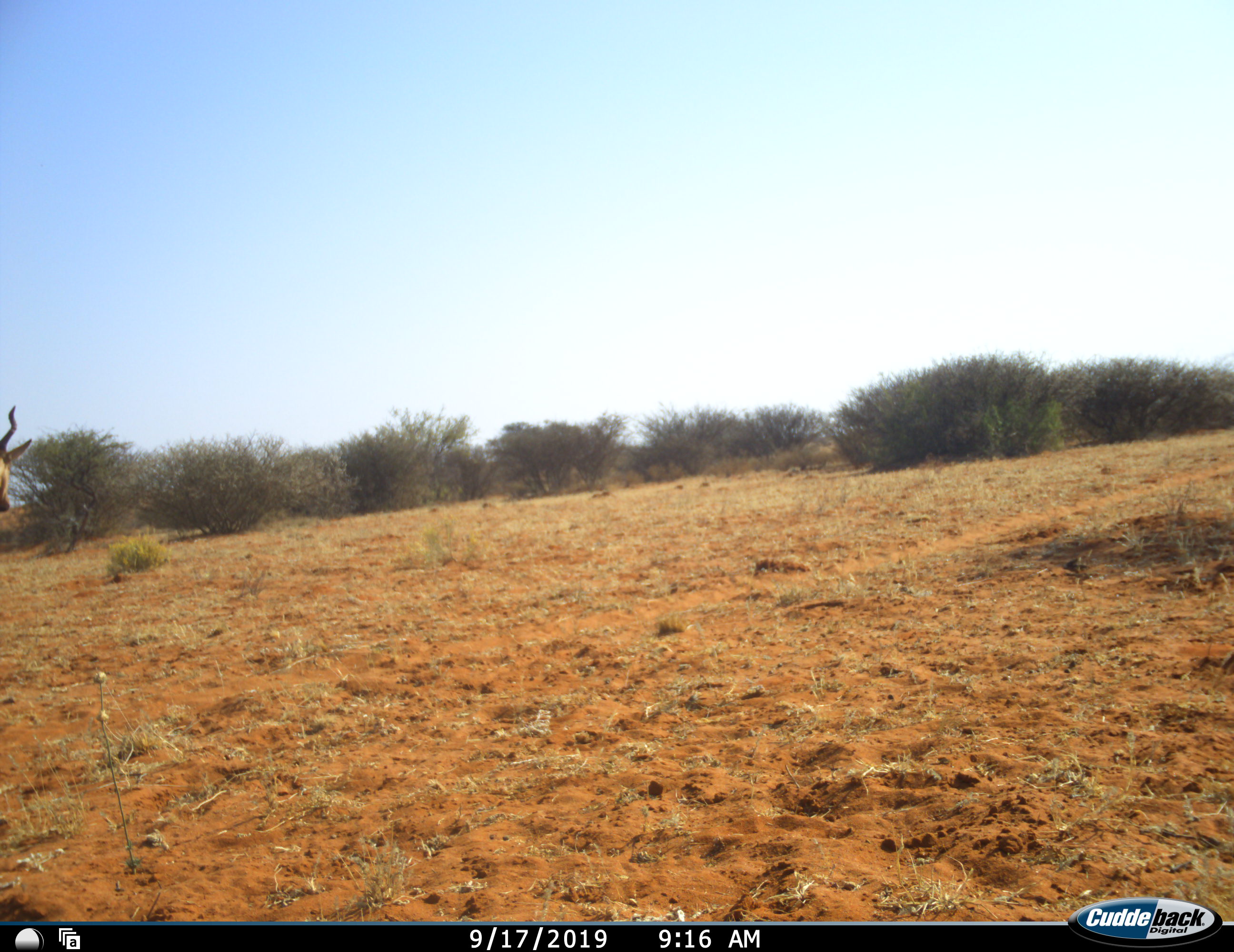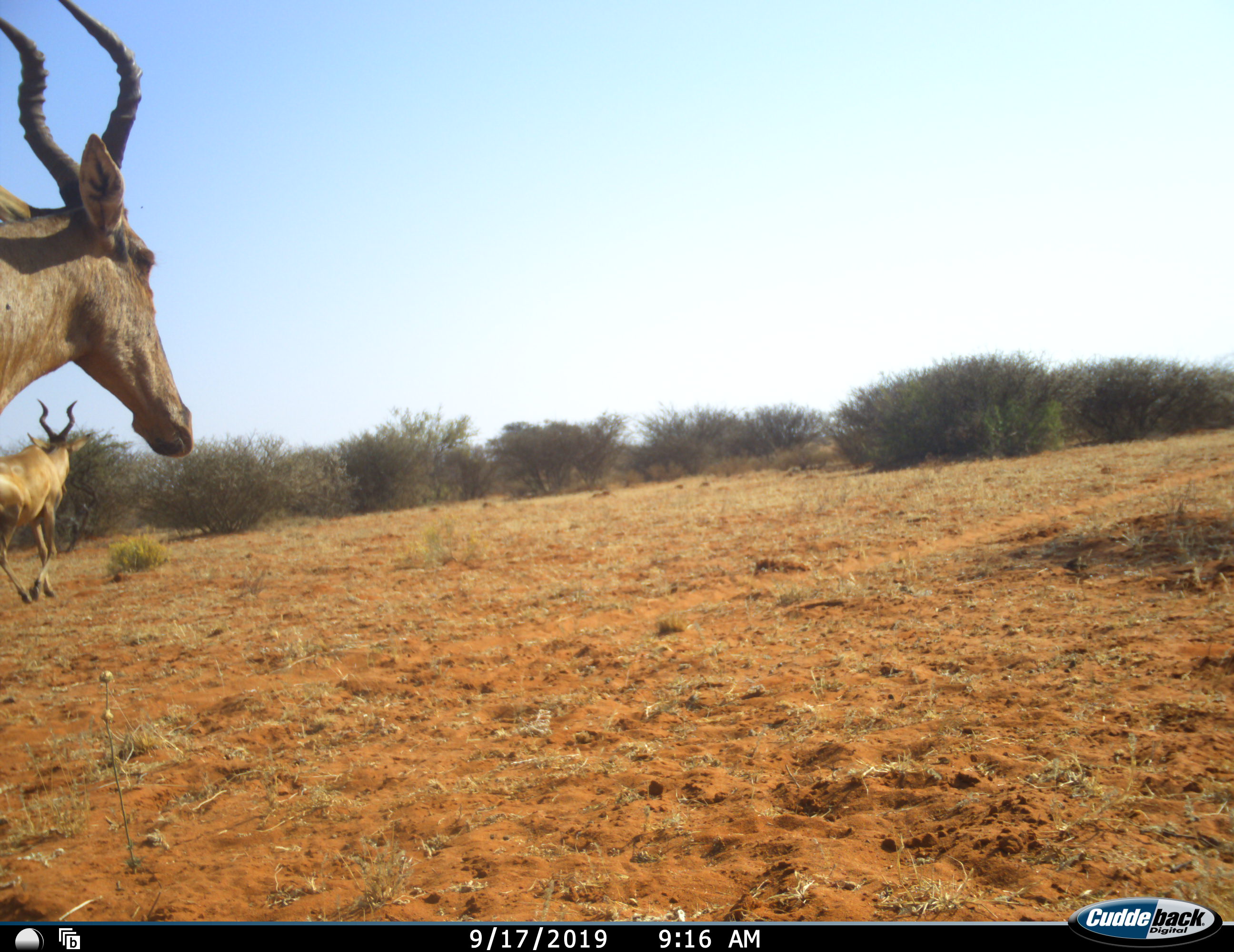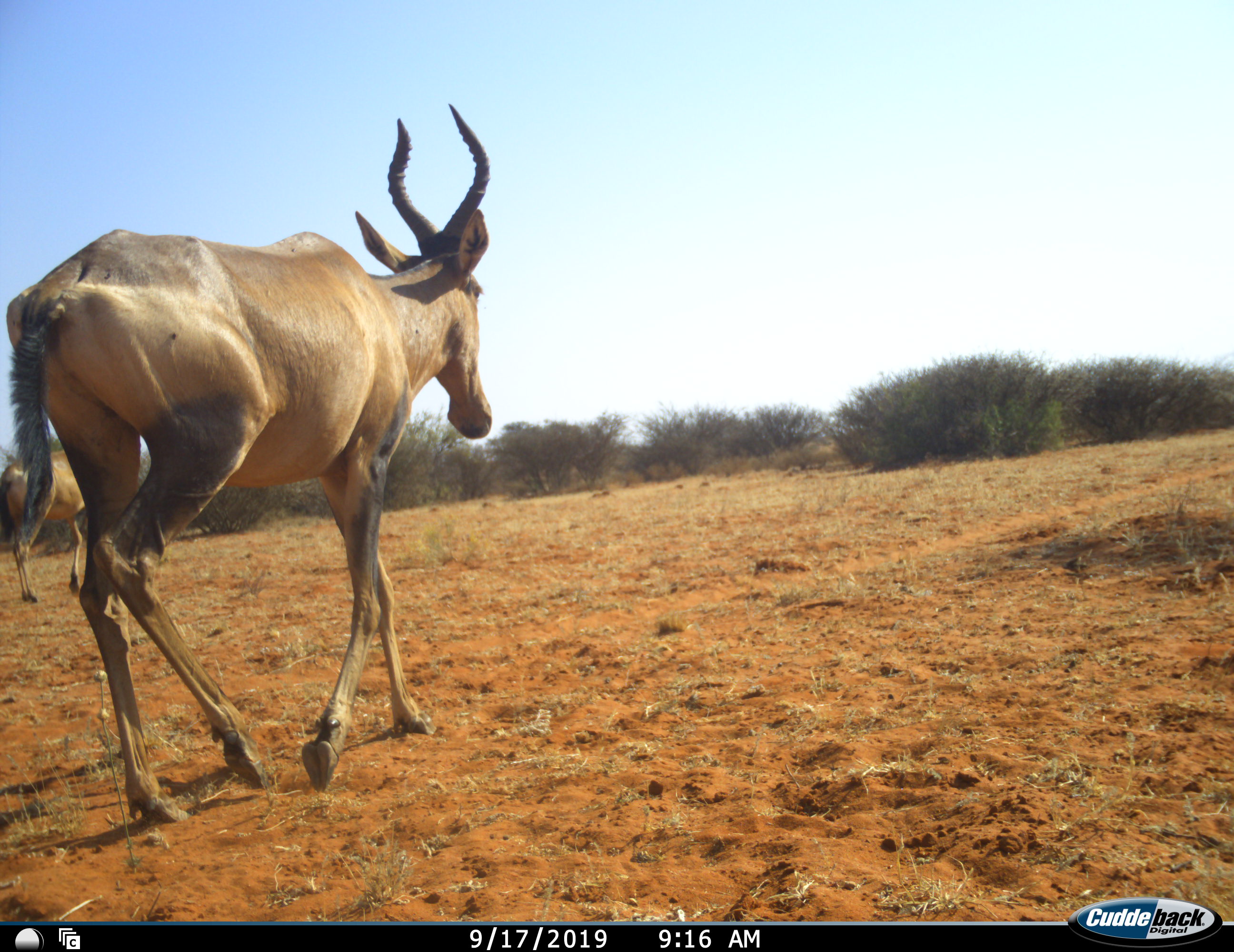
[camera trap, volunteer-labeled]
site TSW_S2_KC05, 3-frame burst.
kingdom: Animalia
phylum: Chordata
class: Mammalia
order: Artiodactyla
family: Bovidae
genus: Alcelaphus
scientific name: Alcelaphus buselaphus caama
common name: red hartebeest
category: hartebeestred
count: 2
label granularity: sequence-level